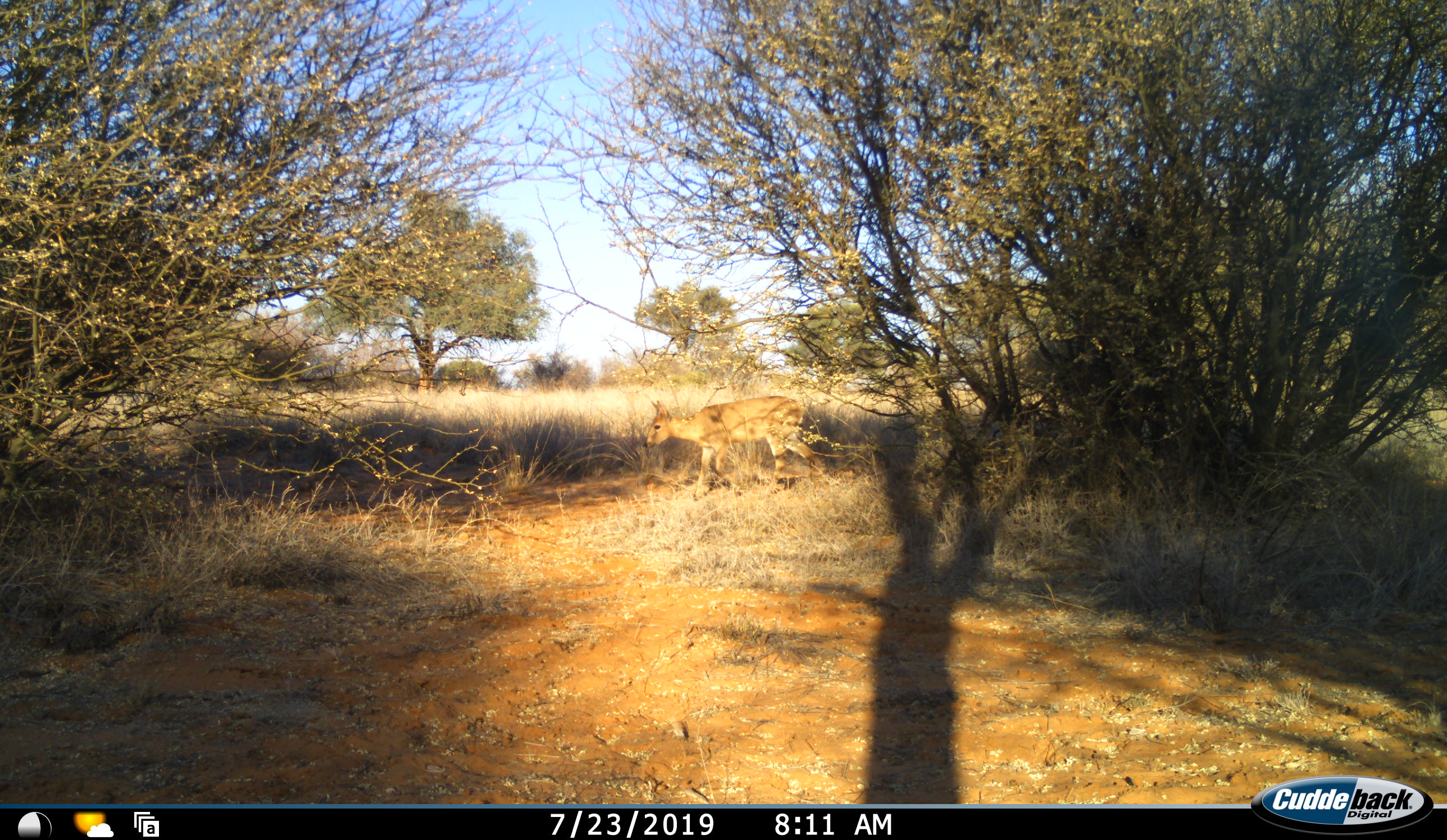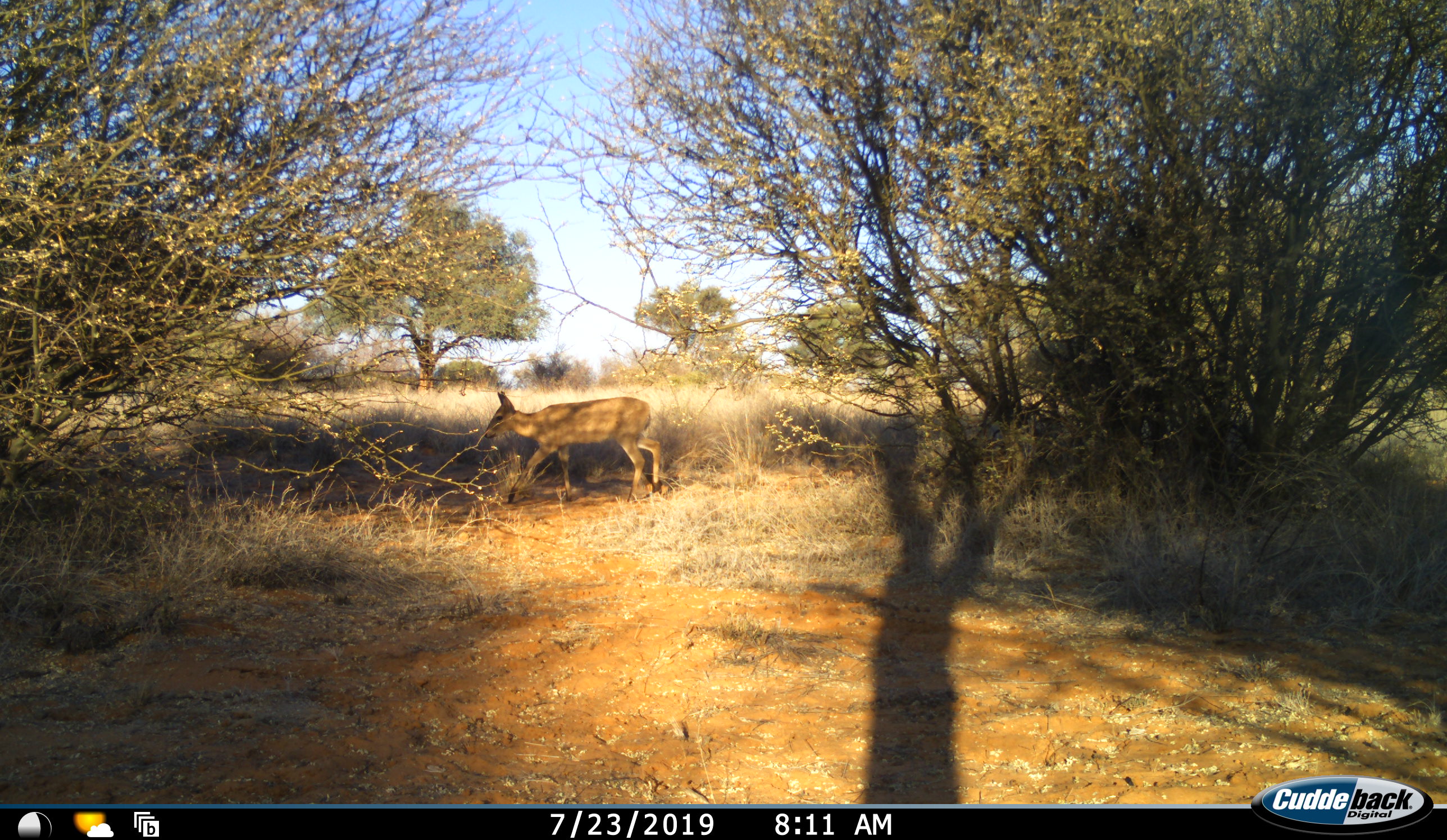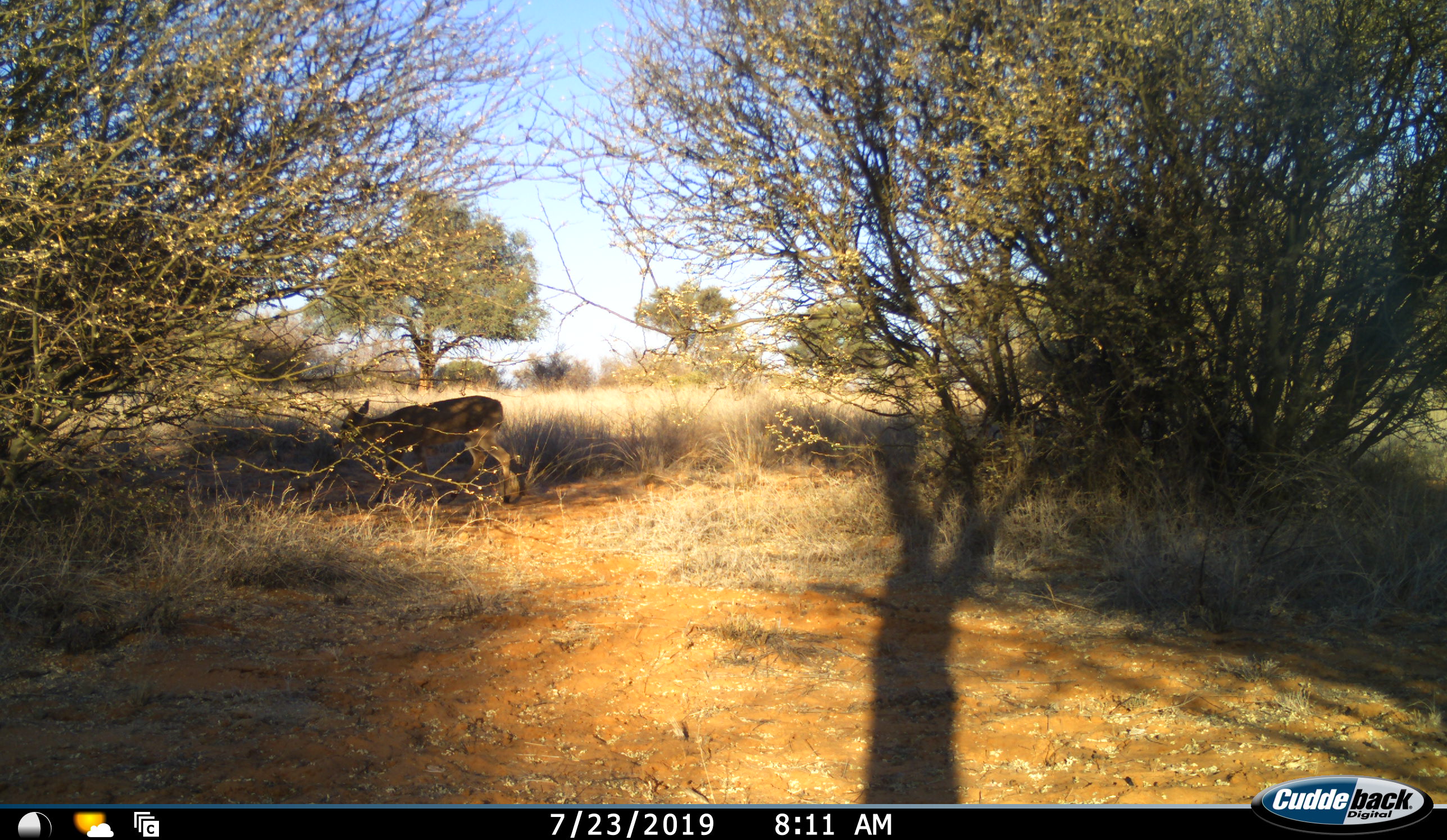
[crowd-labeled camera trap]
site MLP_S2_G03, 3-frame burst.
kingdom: Animalia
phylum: Chordata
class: Mammalia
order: Artiodactyla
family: Bovidae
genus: Raphicerus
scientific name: Raphicerus campestris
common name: steenbok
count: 1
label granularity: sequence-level